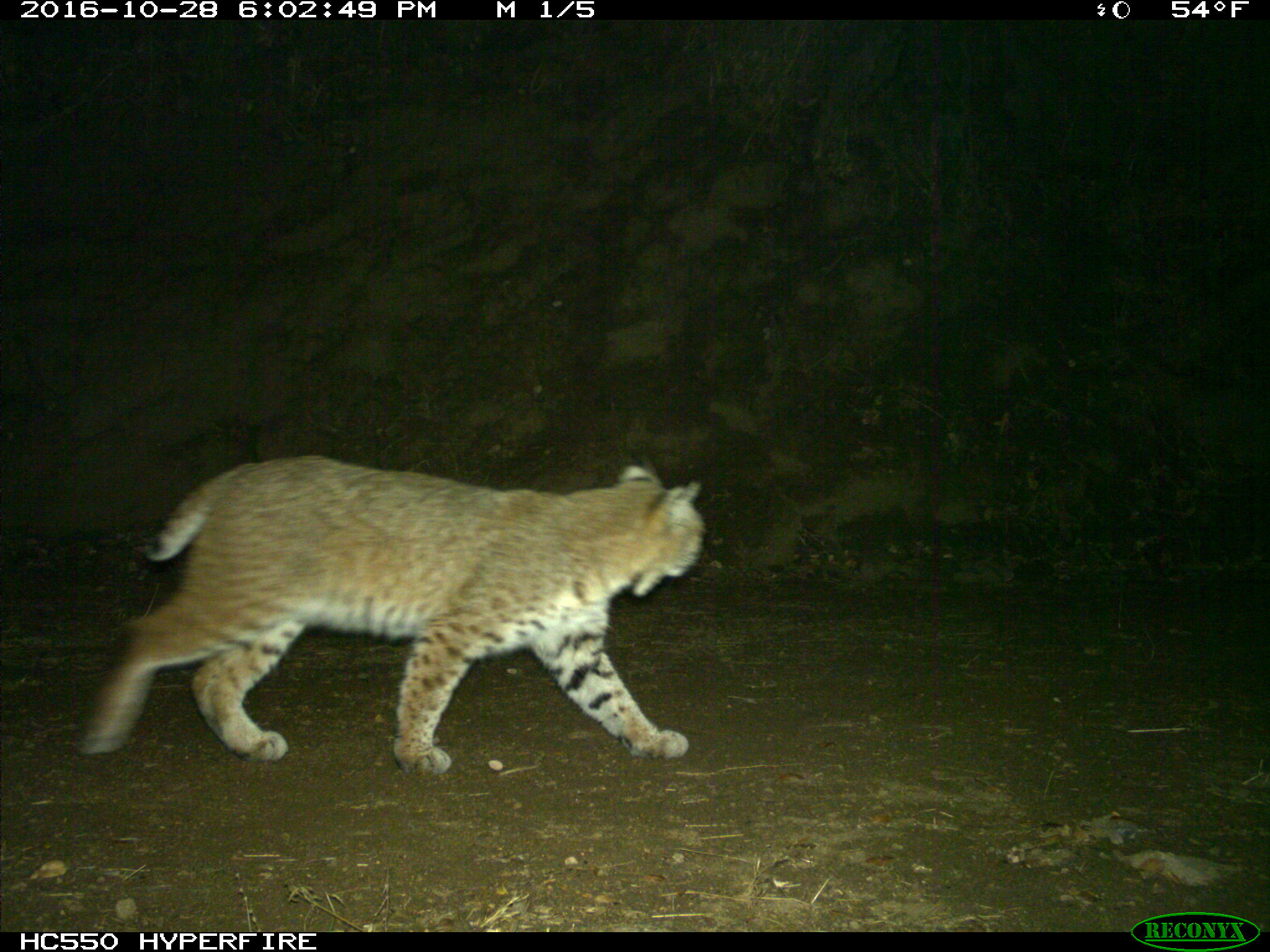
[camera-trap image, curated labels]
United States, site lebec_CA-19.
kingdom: Animalia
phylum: Chordata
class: Mammalia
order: Carnivora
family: Felidae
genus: Lynx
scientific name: Lynx rufus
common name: bobcat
Lynx rufus (bobcat).